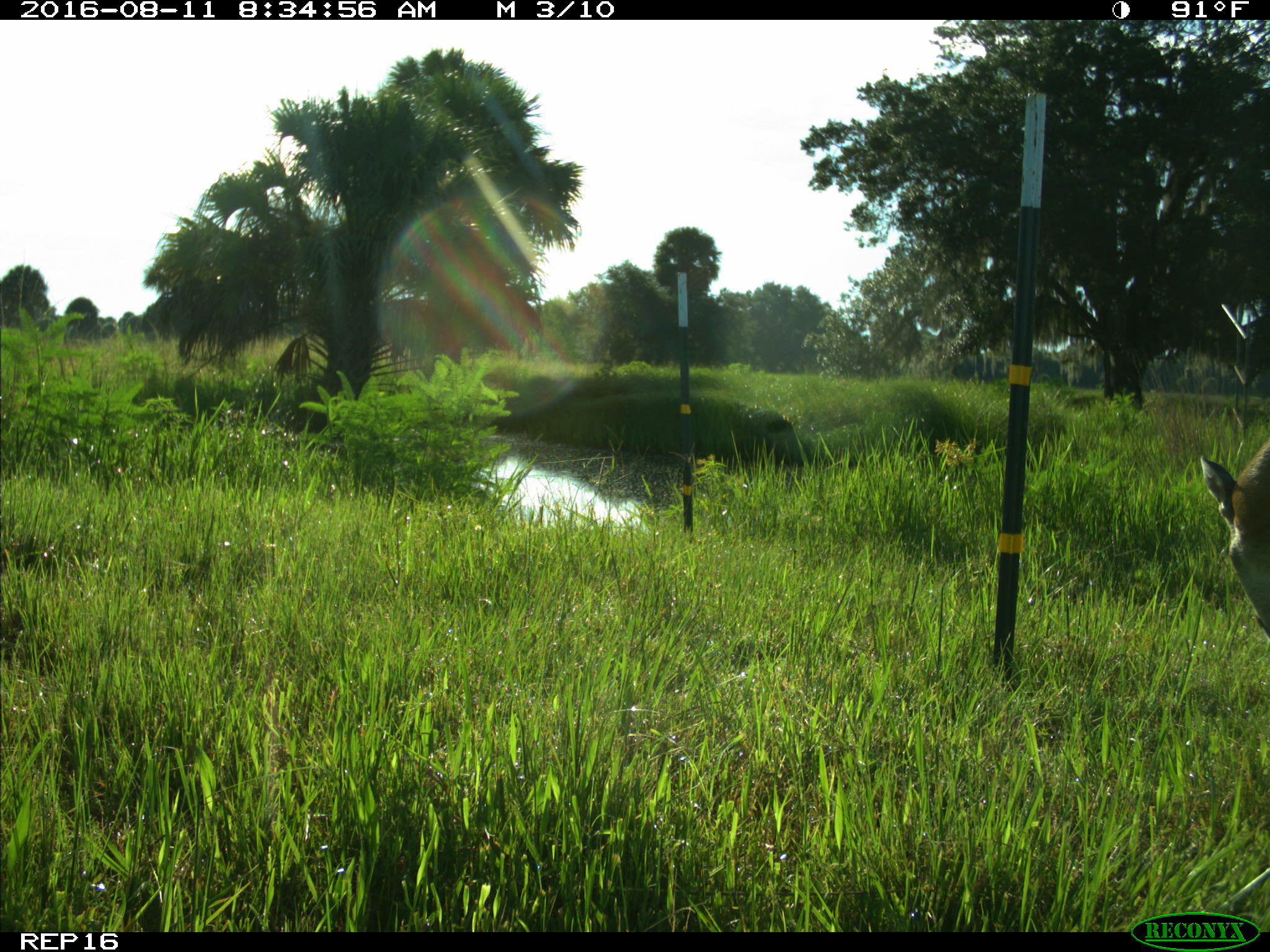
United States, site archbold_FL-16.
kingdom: Animalia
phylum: Chordata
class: Mammalia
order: Artiodactyla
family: Cervidae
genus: Odocoileus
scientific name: Odocoileus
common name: deer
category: unidentified deer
Unidentified deer (deer) (Odocoileus).